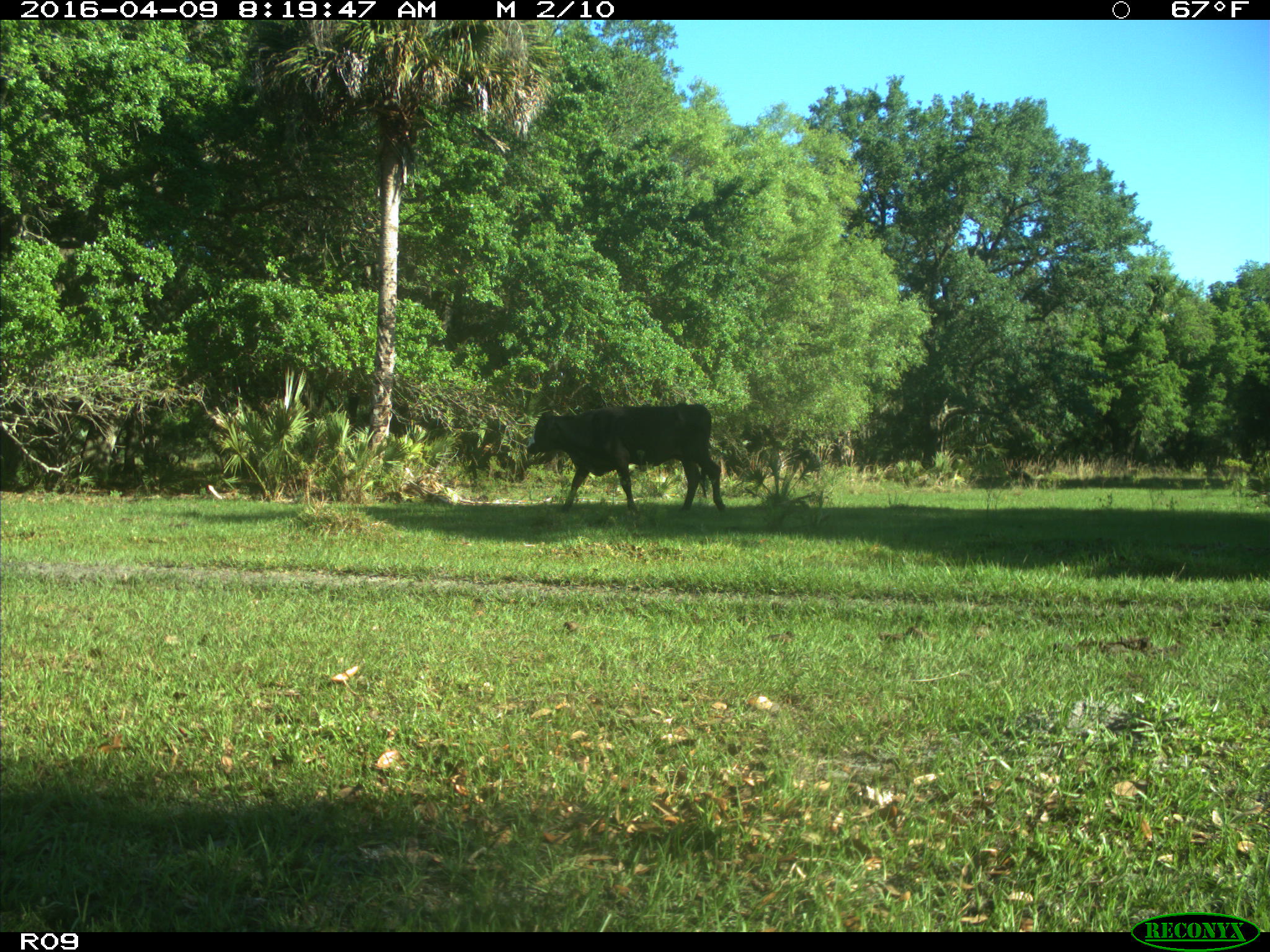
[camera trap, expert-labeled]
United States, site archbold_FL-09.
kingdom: Animalia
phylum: Chordata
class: Mammalia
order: Artiodactyla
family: Bovidae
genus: Bos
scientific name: Bos taurus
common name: domestic cow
Bos taurus (domestic cow).